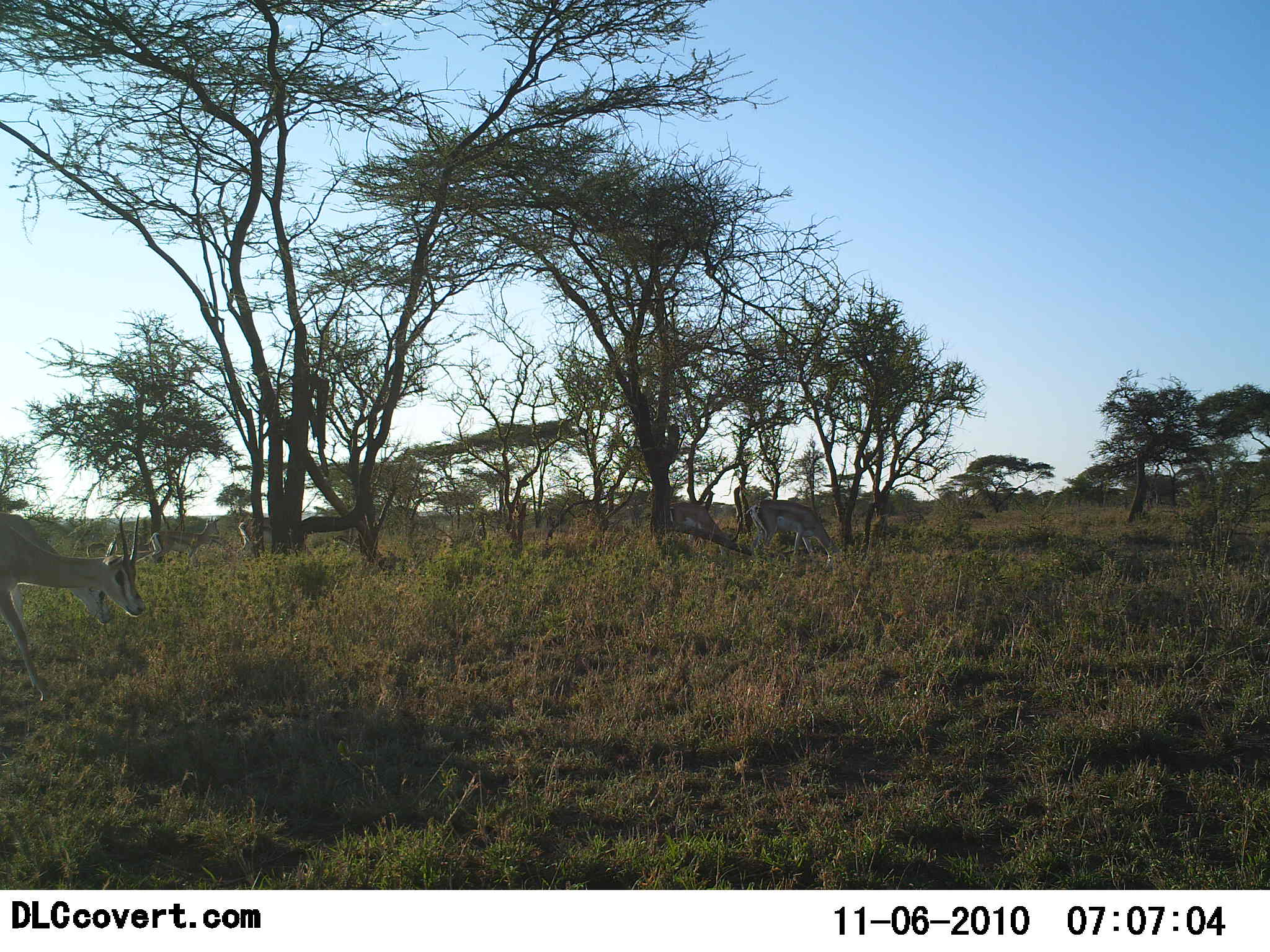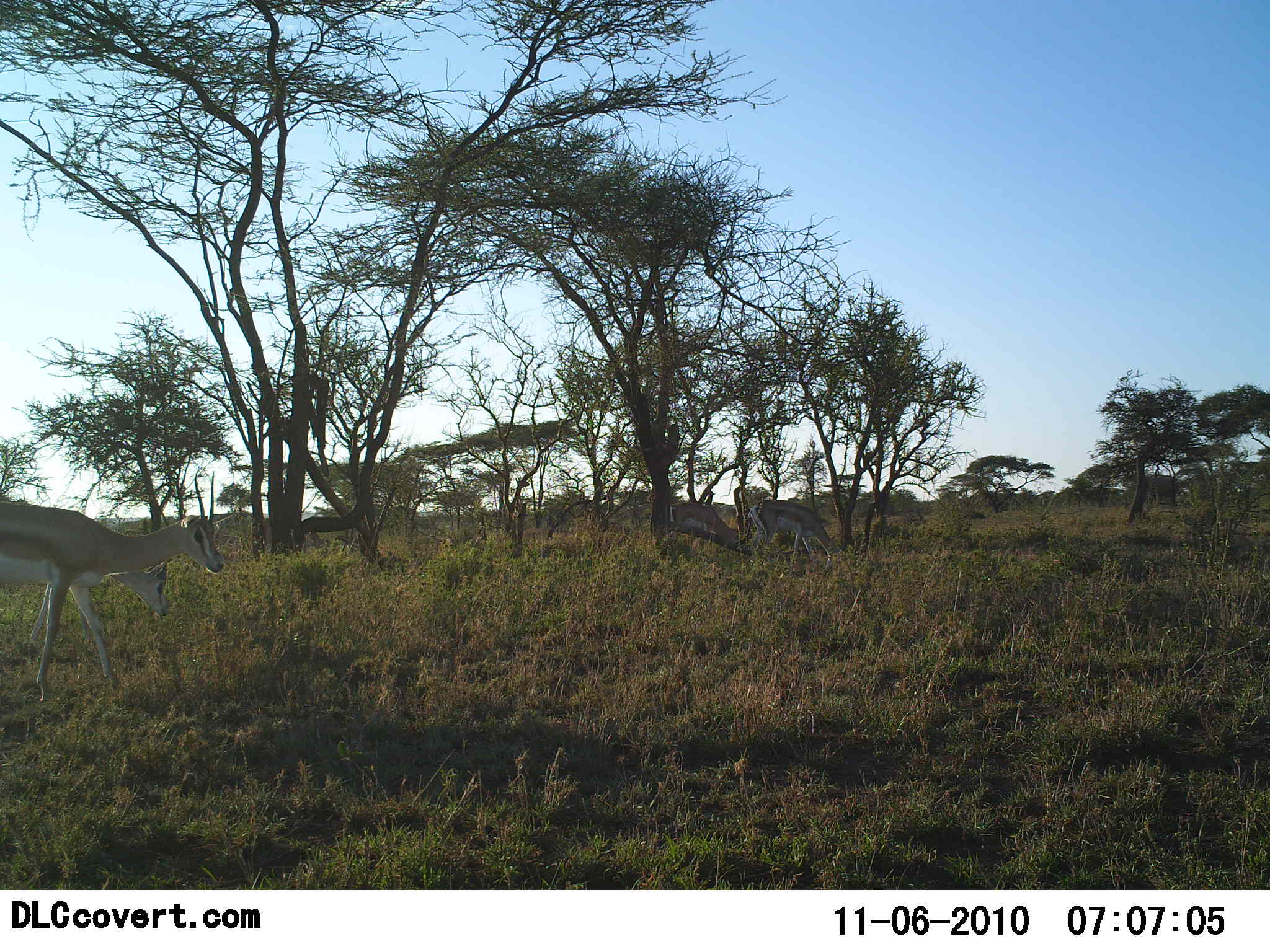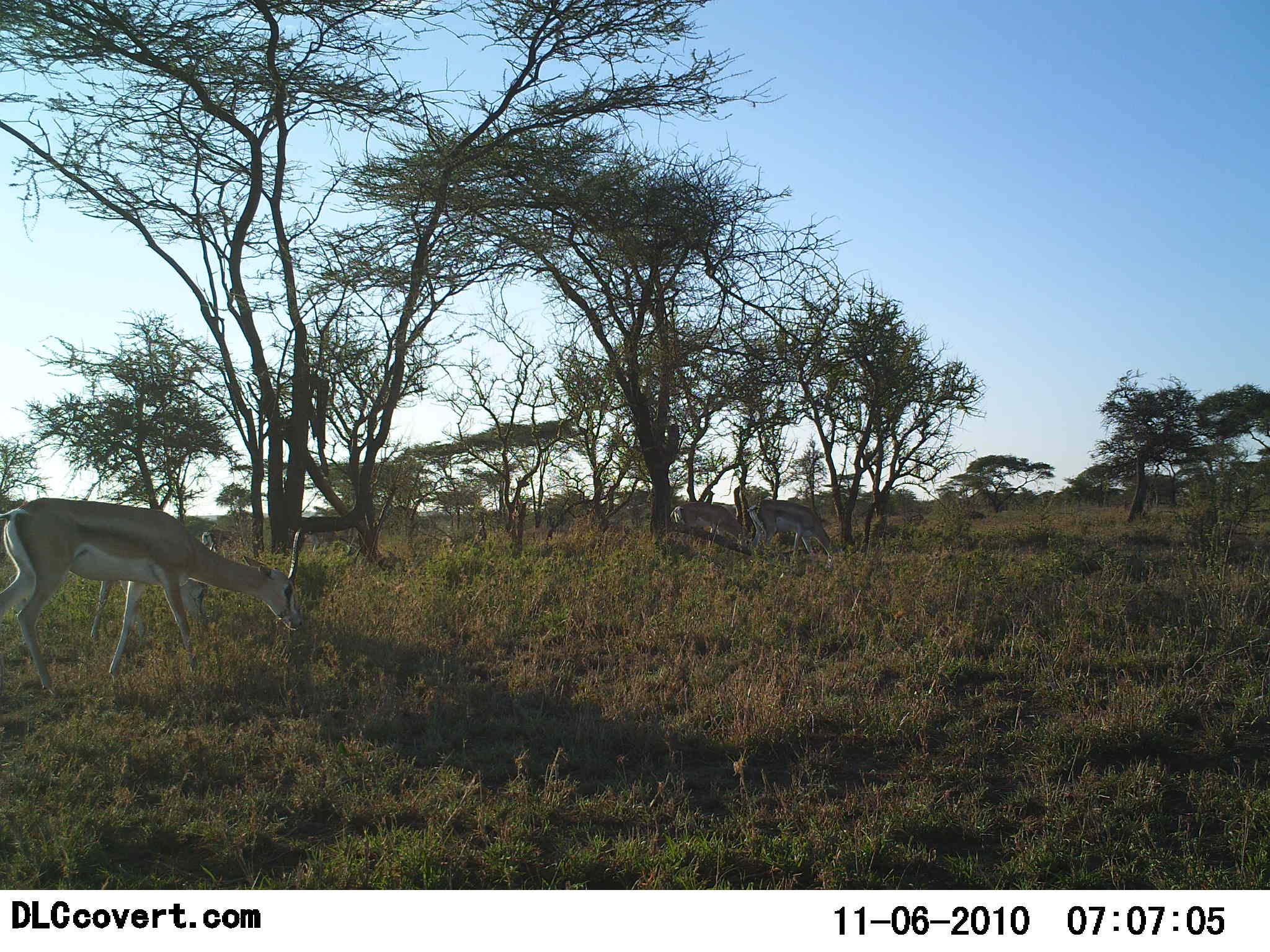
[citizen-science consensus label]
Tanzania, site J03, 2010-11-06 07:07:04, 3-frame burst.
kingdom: Animalia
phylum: Chordata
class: Mammalia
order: Artiodactyla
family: Bovidae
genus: Nanger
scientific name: Nanger granti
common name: grant's gazelle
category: gazellegrants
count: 4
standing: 58%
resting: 0%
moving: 67%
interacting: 0%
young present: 0%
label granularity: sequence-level